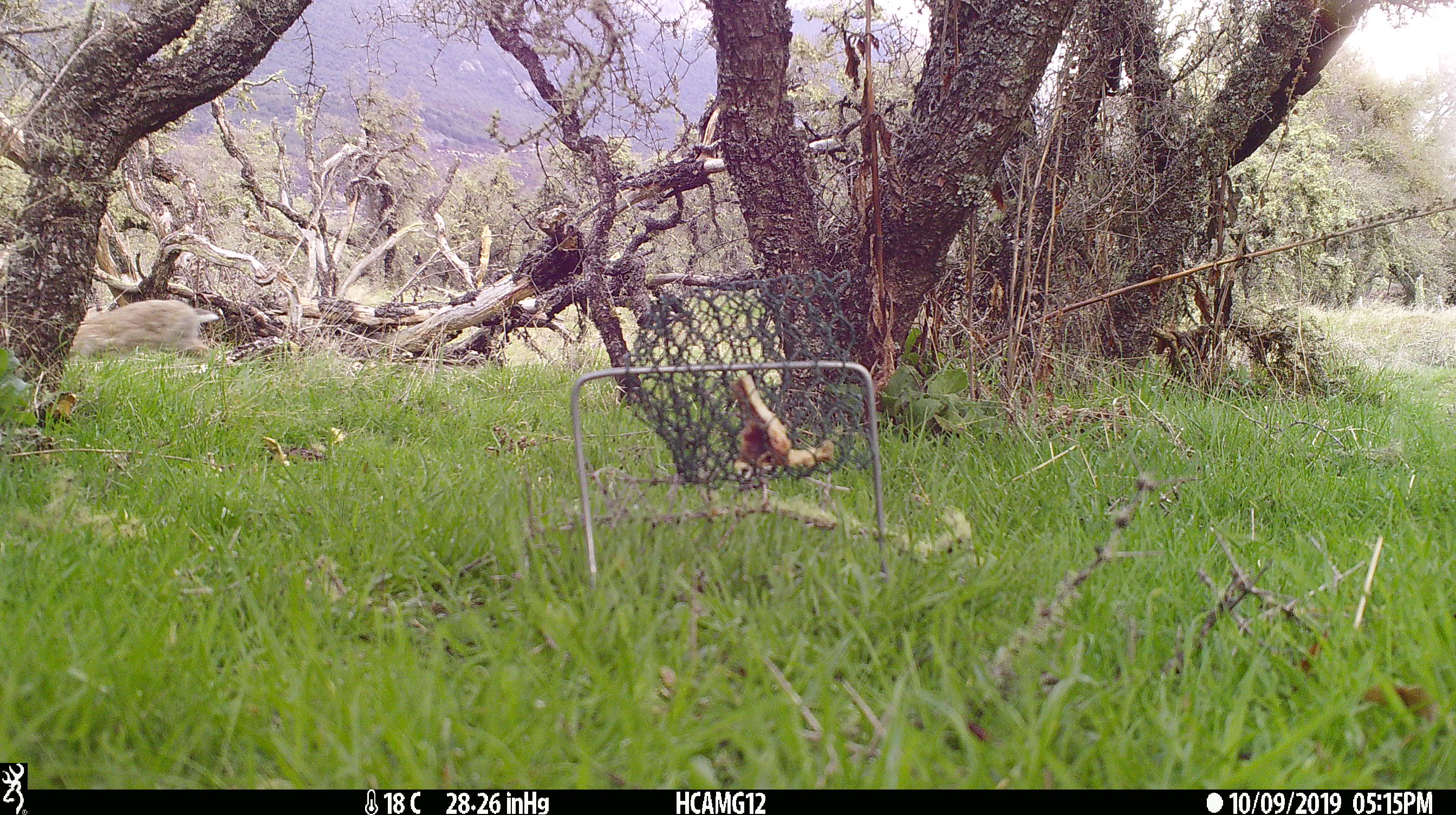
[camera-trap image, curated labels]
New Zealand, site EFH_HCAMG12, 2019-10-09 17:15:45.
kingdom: Animalia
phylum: Chordata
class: Mammalia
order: Lagomorpha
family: Leporidae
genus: Oryctolagus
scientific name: Oryctolagus cuniculus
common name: european rabbit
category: rabbit